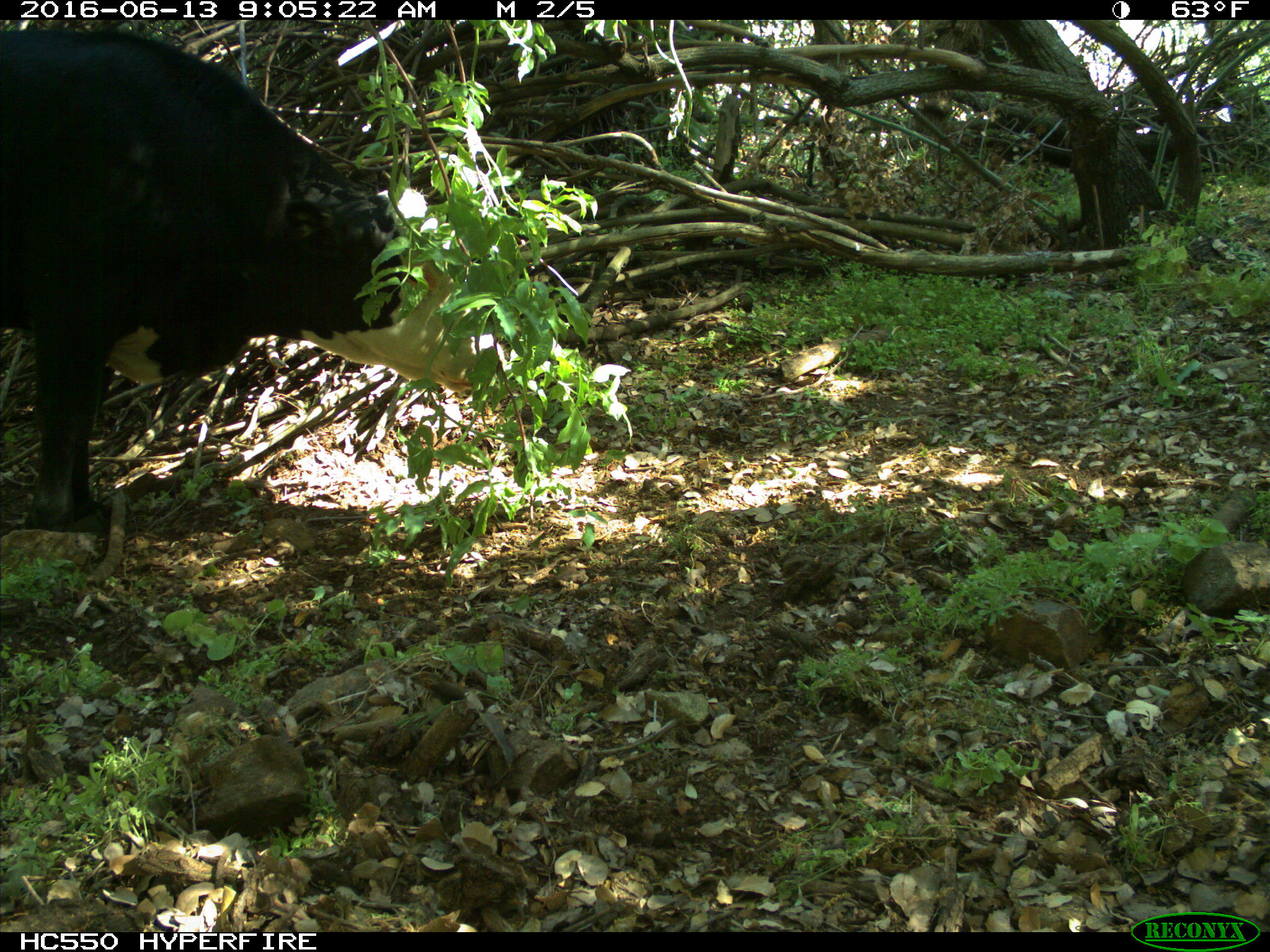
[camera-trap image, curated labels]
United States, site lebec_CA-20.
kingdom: Animalia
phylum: Chordata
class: Mammalia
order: Artiodactyla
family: Bovidae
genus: Bos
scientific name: Bos taurus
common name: domestic cow